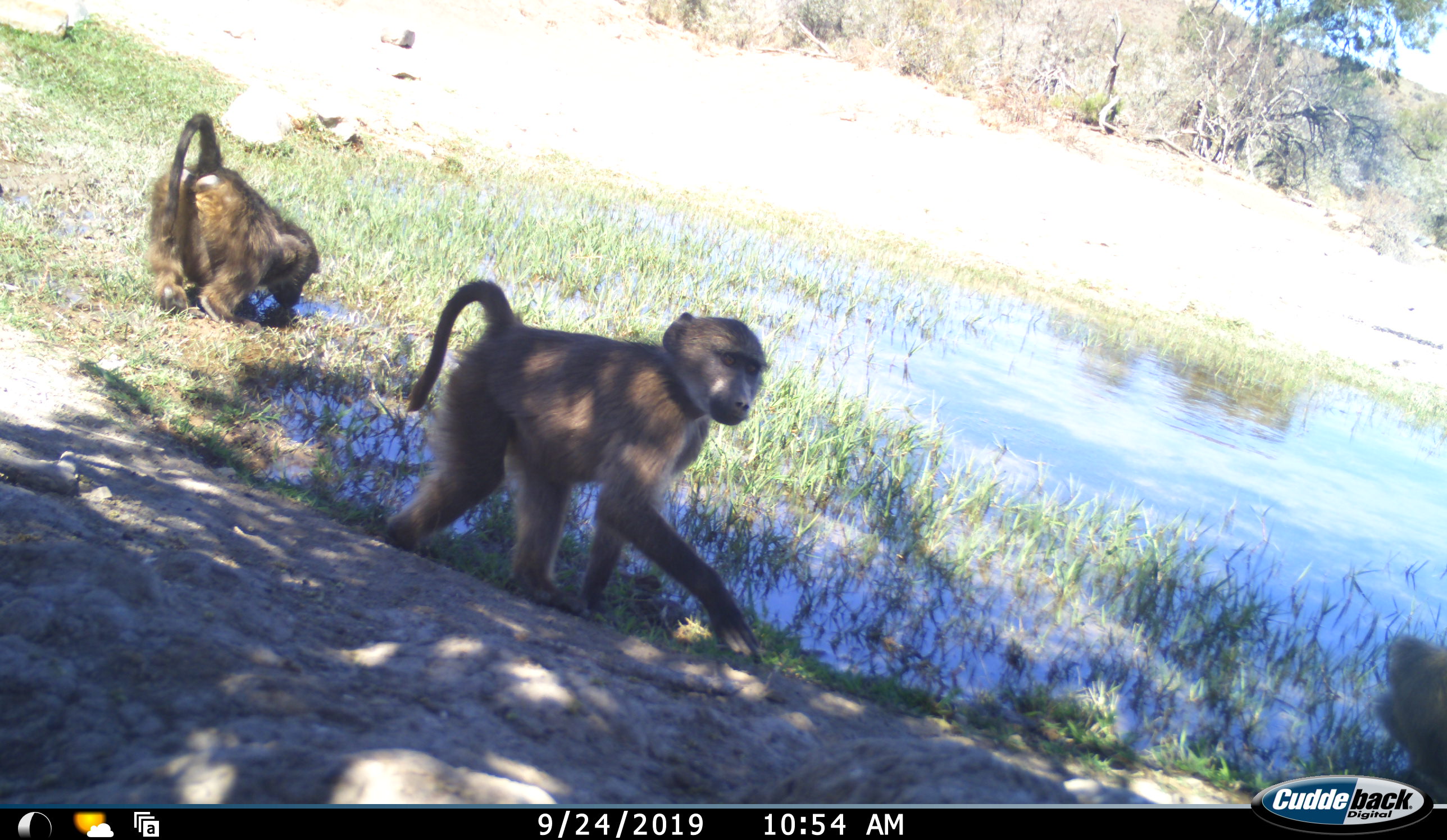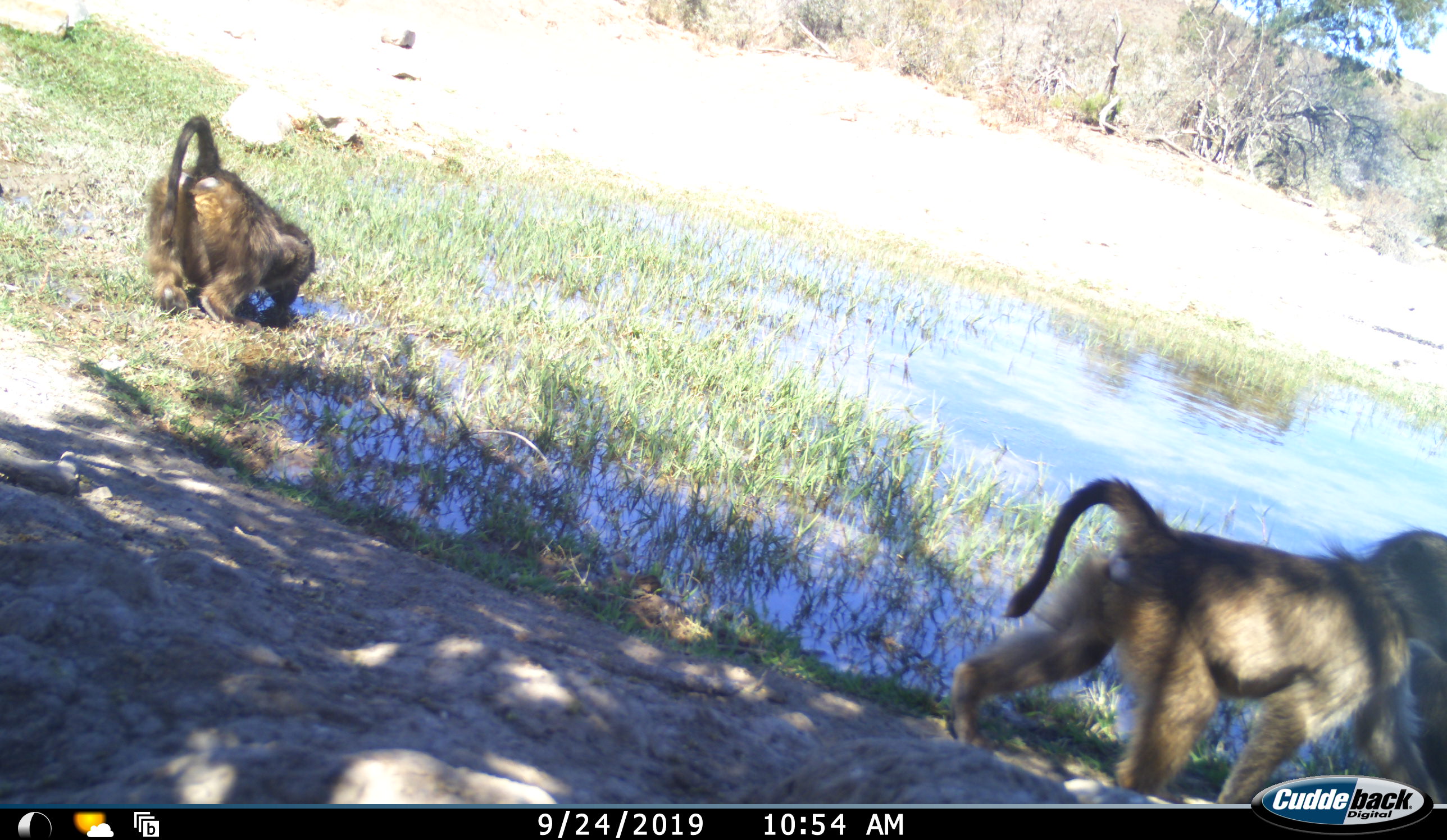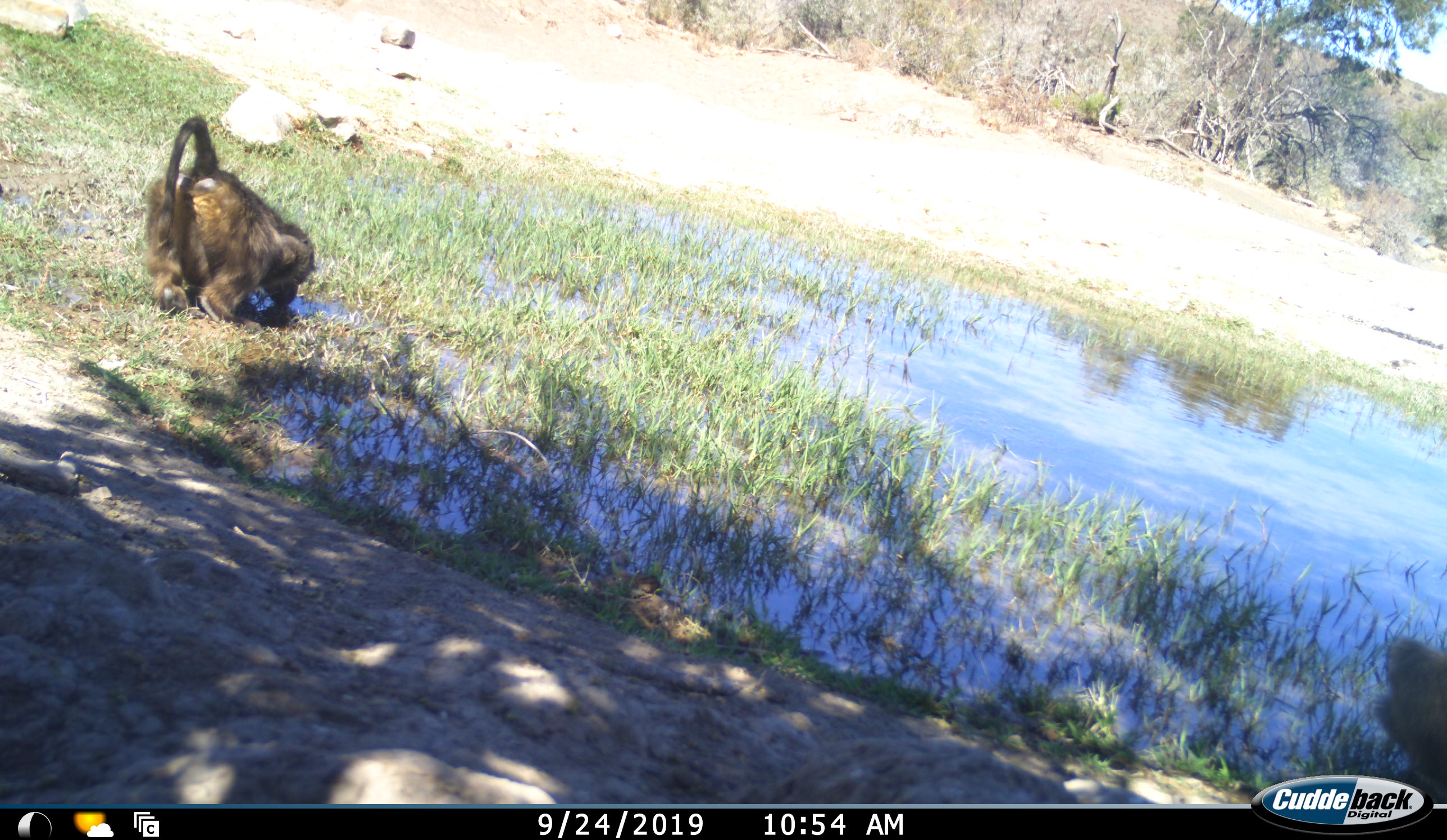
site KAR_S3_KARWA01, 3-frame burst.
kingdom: Animalia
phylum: Chordata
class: Mammalia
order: Primates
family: Cercopithecidae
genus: Papio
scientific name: Papio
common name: baboon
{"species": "baboon (Papio)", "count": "2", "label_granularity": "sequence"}